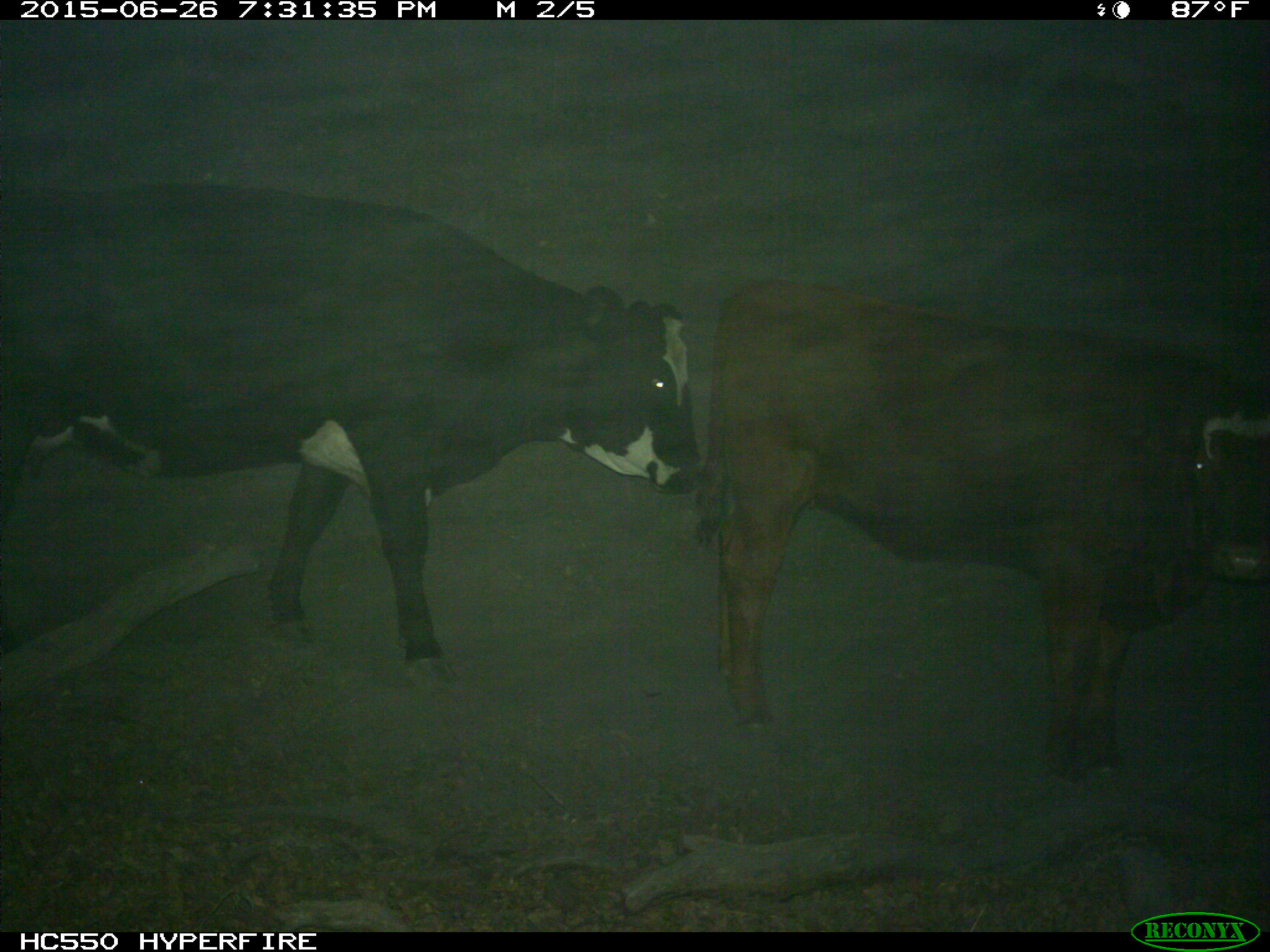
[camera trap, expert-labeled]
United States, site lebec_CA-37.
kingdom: Animalia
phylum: Chordata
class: Mammalia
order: Artiodactyla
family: Bovidae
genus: Bos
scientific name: Bos taurus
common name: domestic cow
Bos taurus (domestic cow).